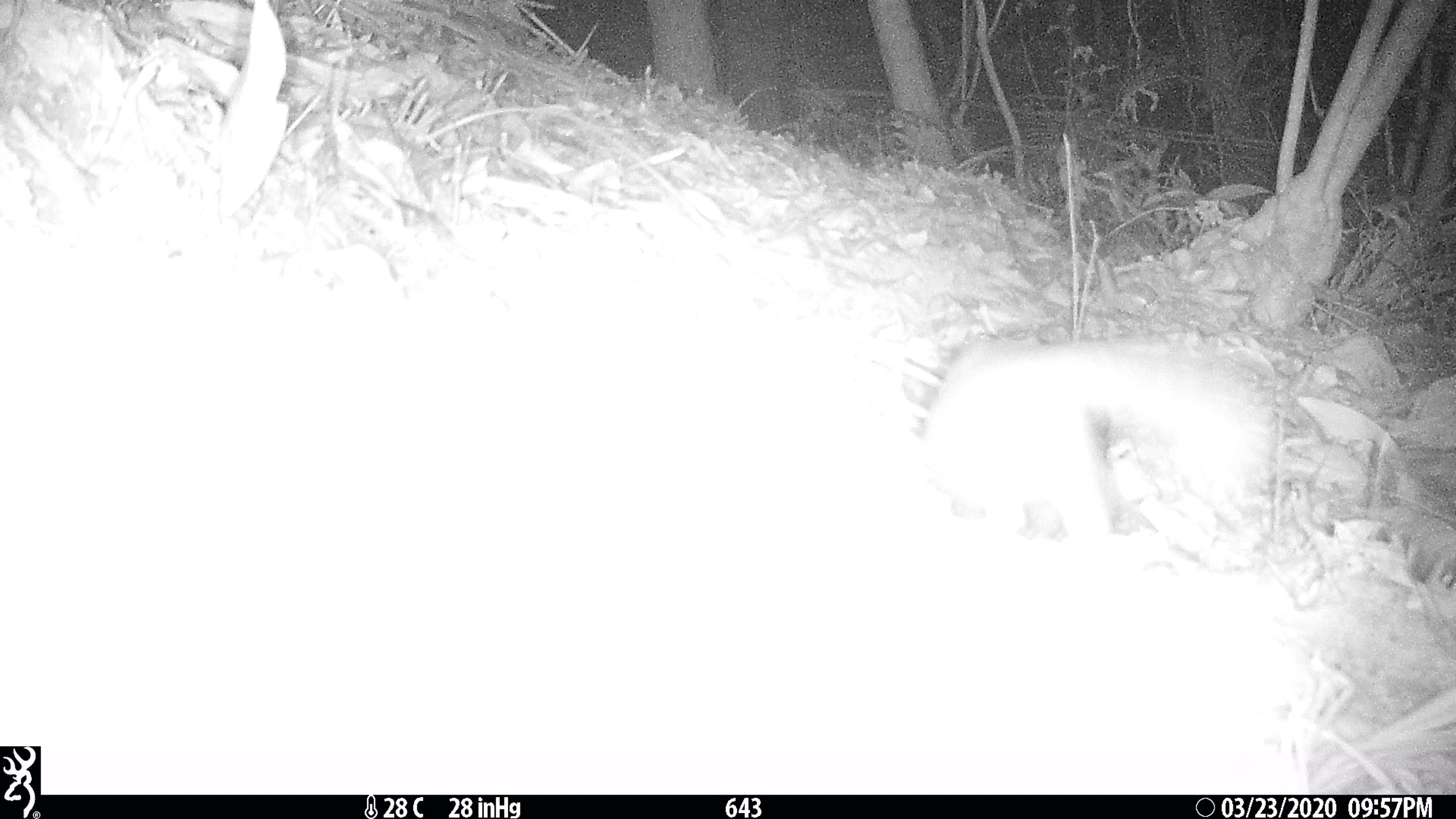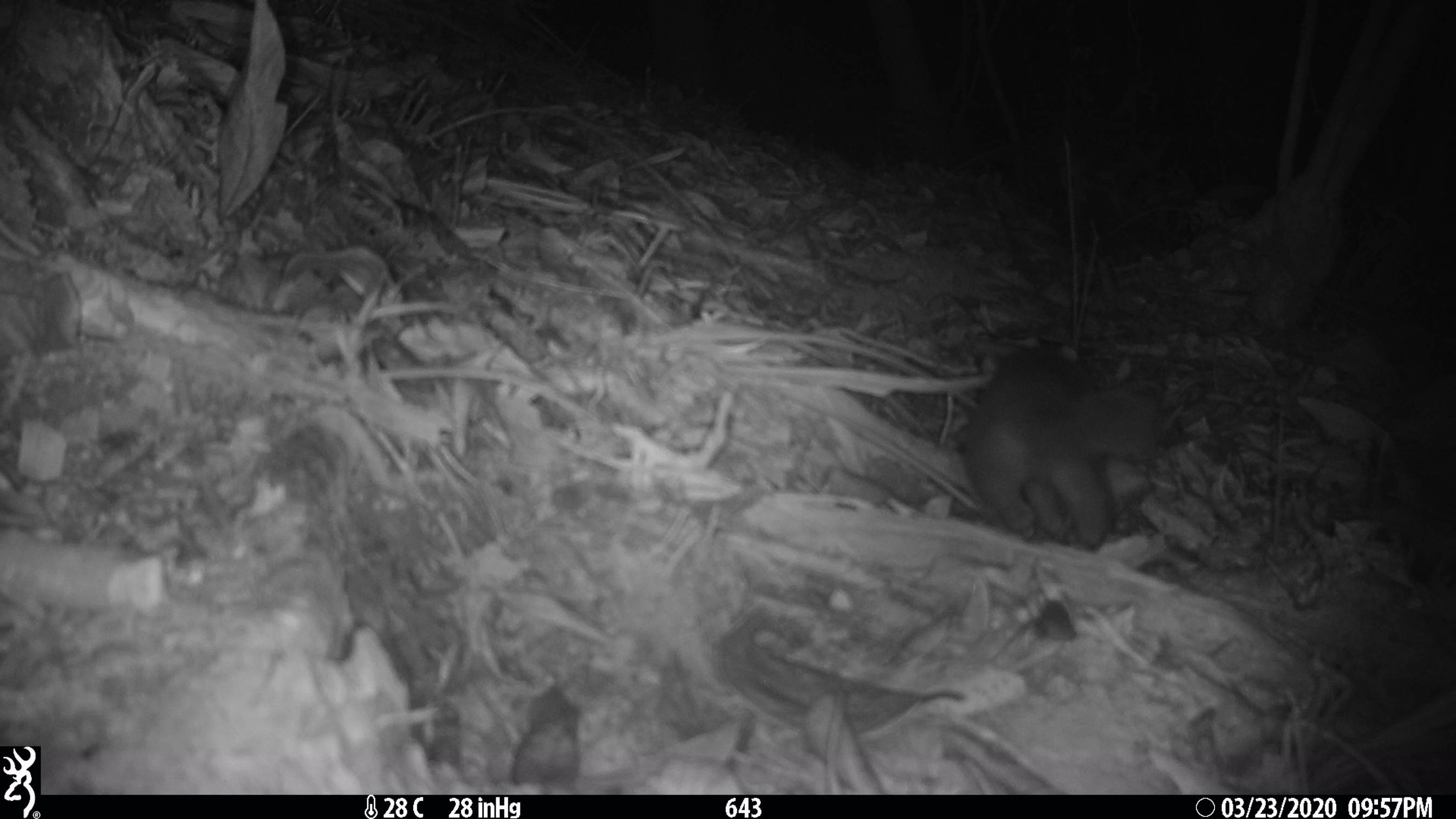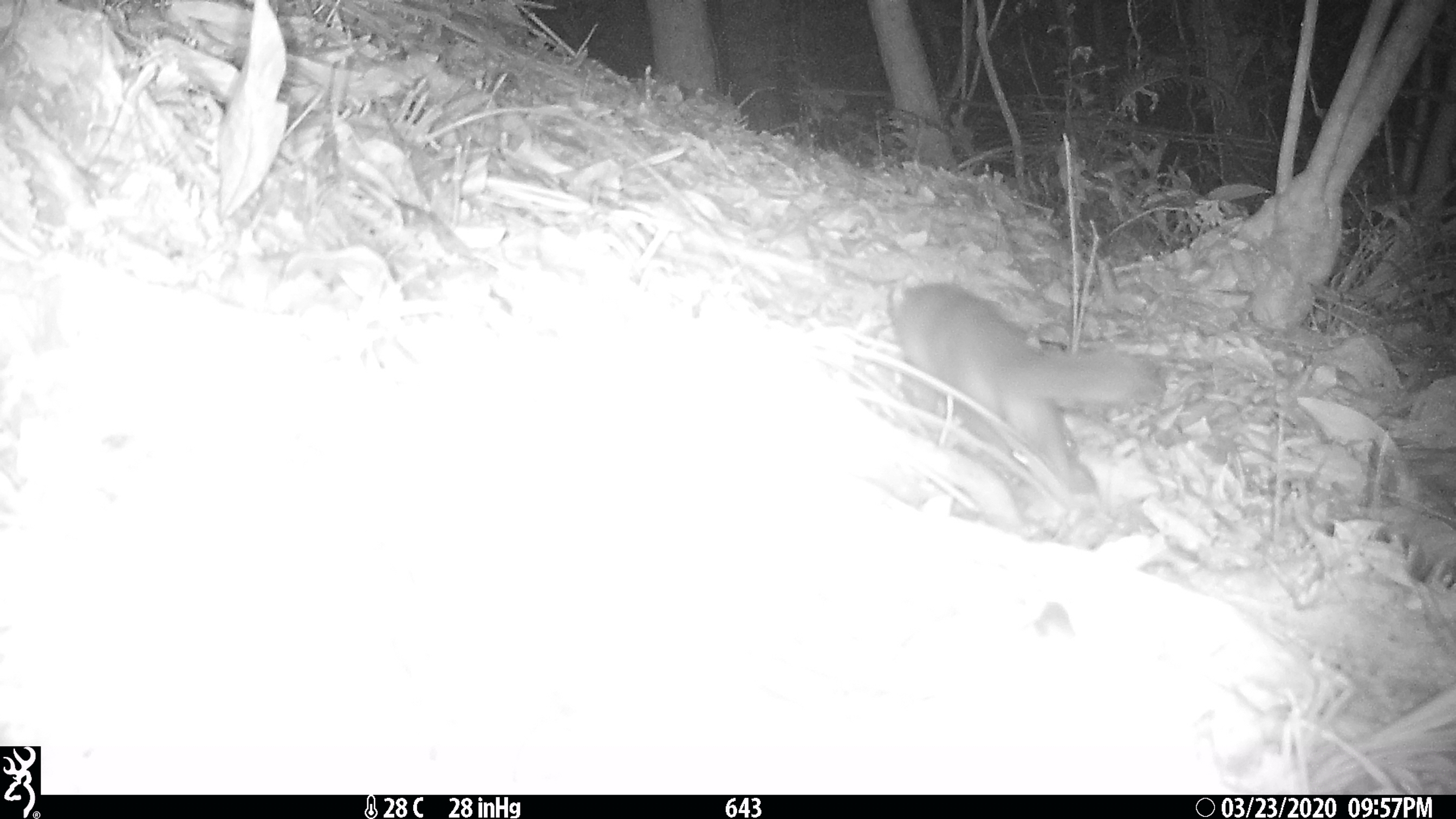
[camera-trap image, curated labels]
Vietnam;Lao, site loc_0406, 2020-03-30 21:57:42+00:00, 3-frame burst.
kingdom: Animalia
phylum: Chordata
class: Mammalia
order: Carnivora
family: Mustelidae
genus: Melogale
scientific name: Melogale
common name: ferret badger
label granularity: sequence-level